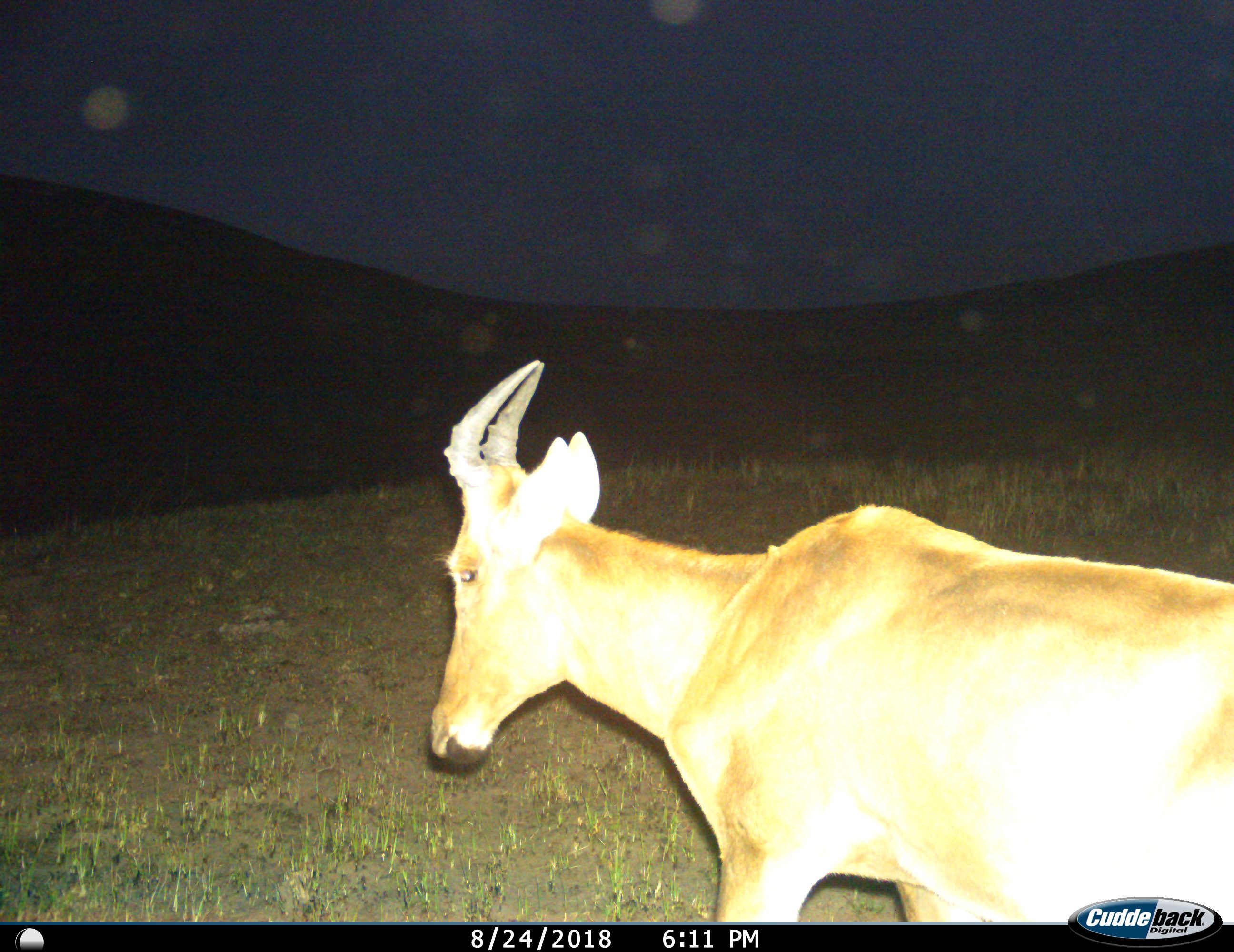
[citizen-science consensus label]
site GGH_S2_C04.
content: unidentified animal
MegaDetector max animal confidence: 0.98